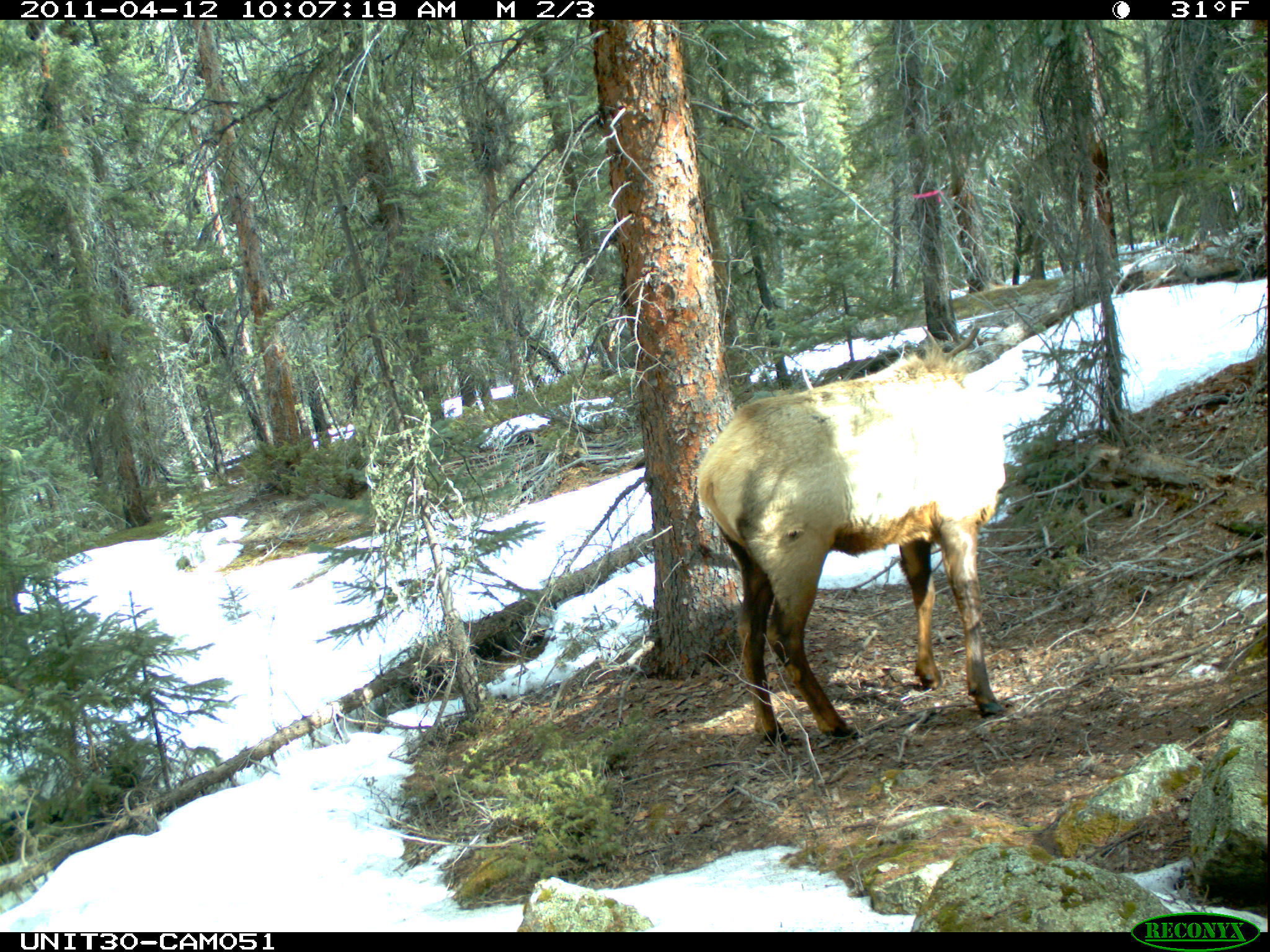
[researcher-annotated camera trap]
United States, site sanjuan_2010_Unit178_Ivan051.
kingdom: Animalia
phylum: Chordata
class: Mammalia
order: Artiodactyla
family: Cervidae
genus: Cervus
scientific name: Cervus elaphus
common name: red deer